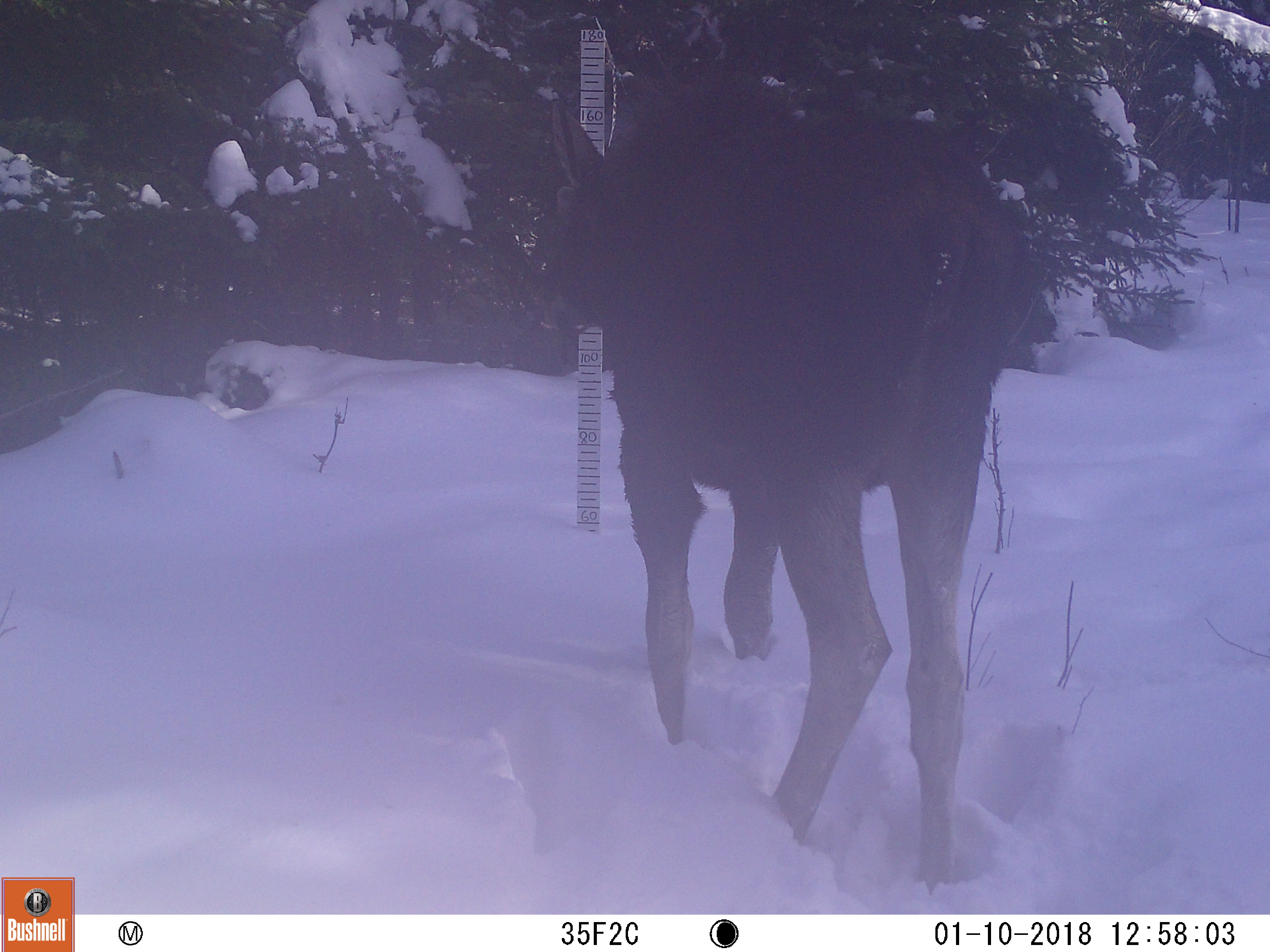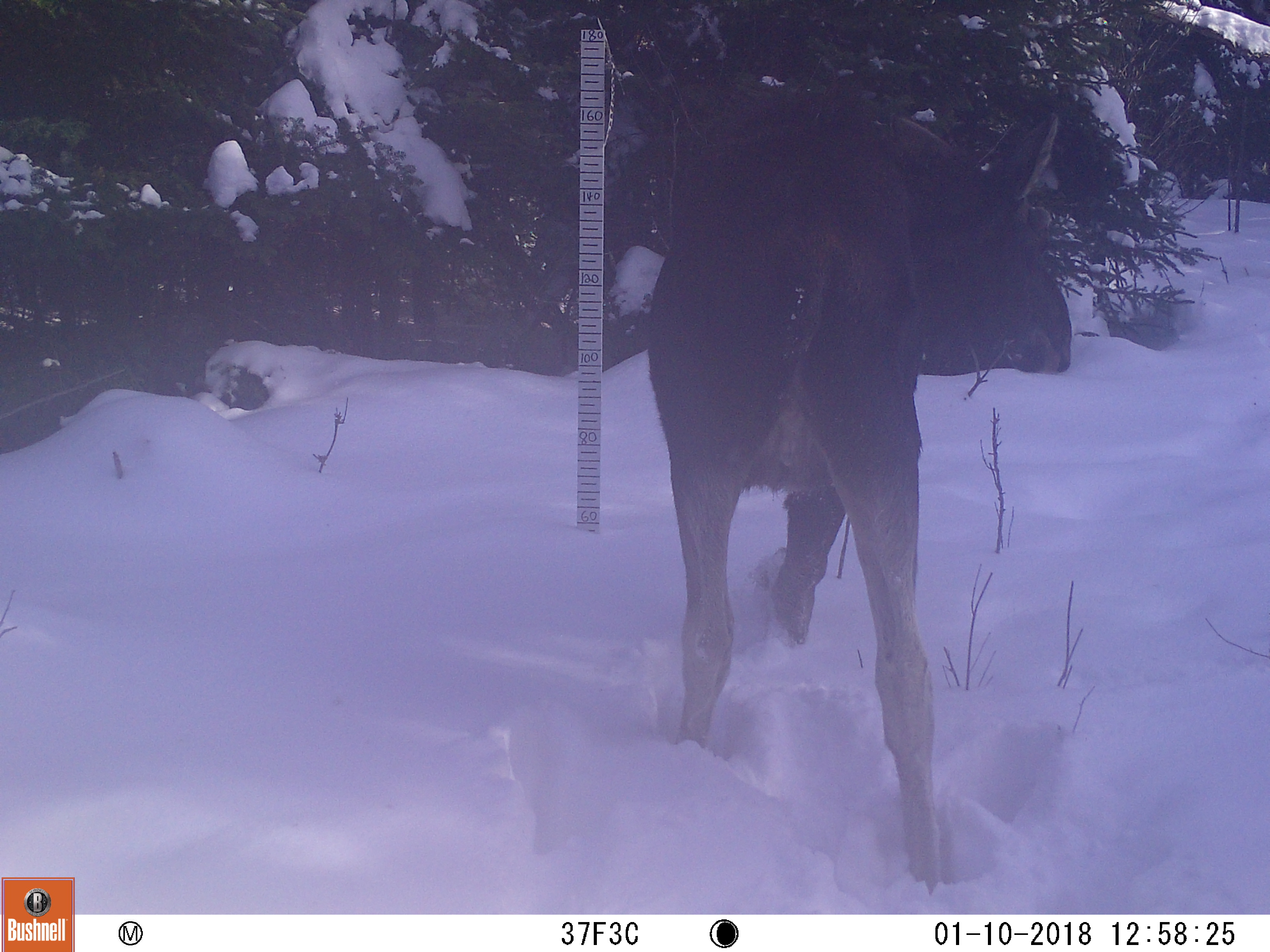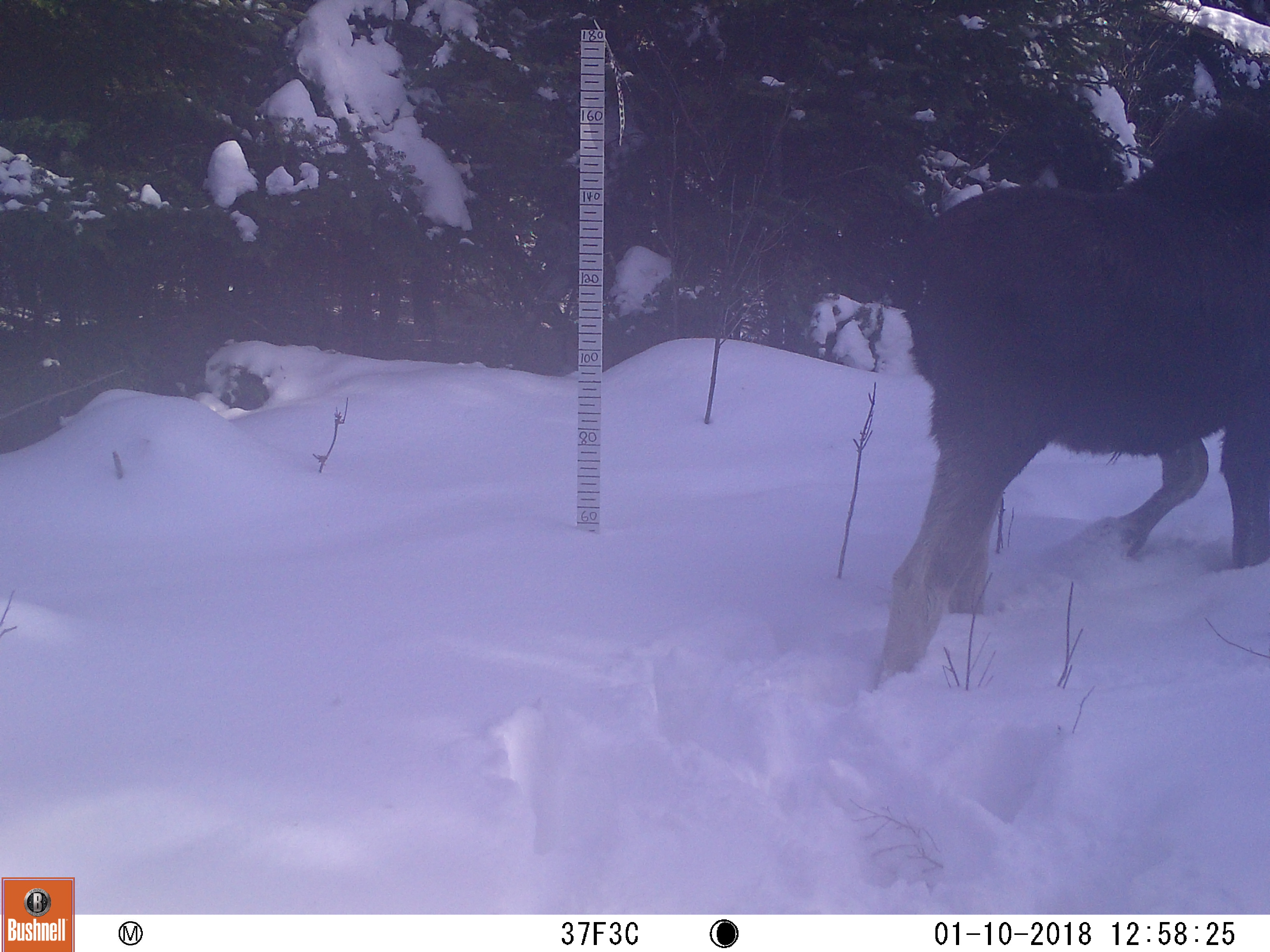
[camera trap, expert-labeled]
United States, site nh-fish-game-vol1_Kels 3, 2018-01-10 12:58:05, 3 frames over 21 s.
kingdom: Animalia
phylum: Chordata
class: Mammalia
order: Artiodactyla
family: Cervidae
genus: Alces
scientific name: Alces alces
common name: moose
Moose (Alces alces).